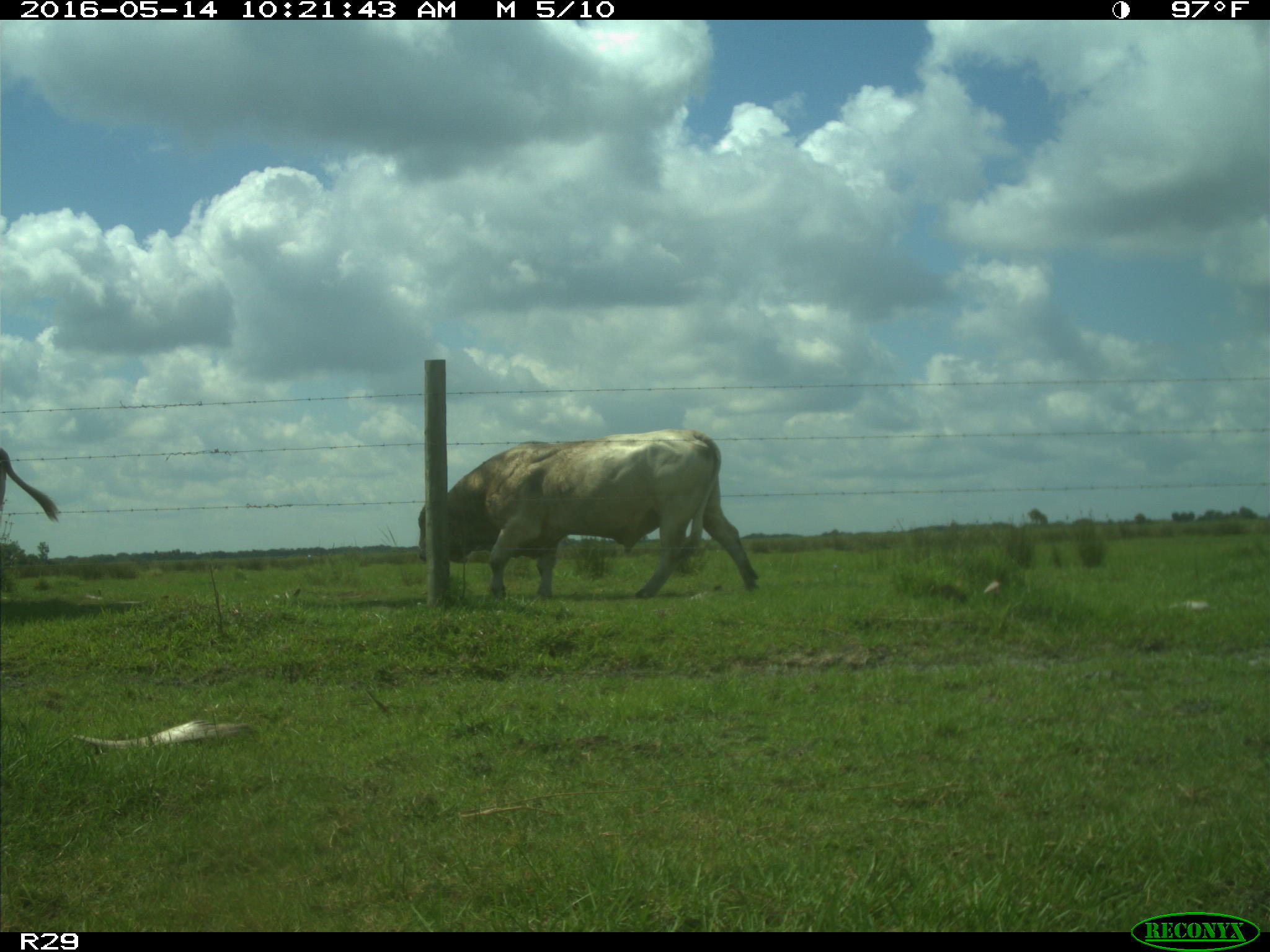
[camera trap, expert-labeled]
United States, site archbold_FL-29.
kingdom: Animalia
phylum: Chordata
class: Mammalia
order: Artiodactyla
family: Bovidae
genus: Bos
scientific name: Bos taurus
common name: domestic cow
Bos taurus (domestic cow).